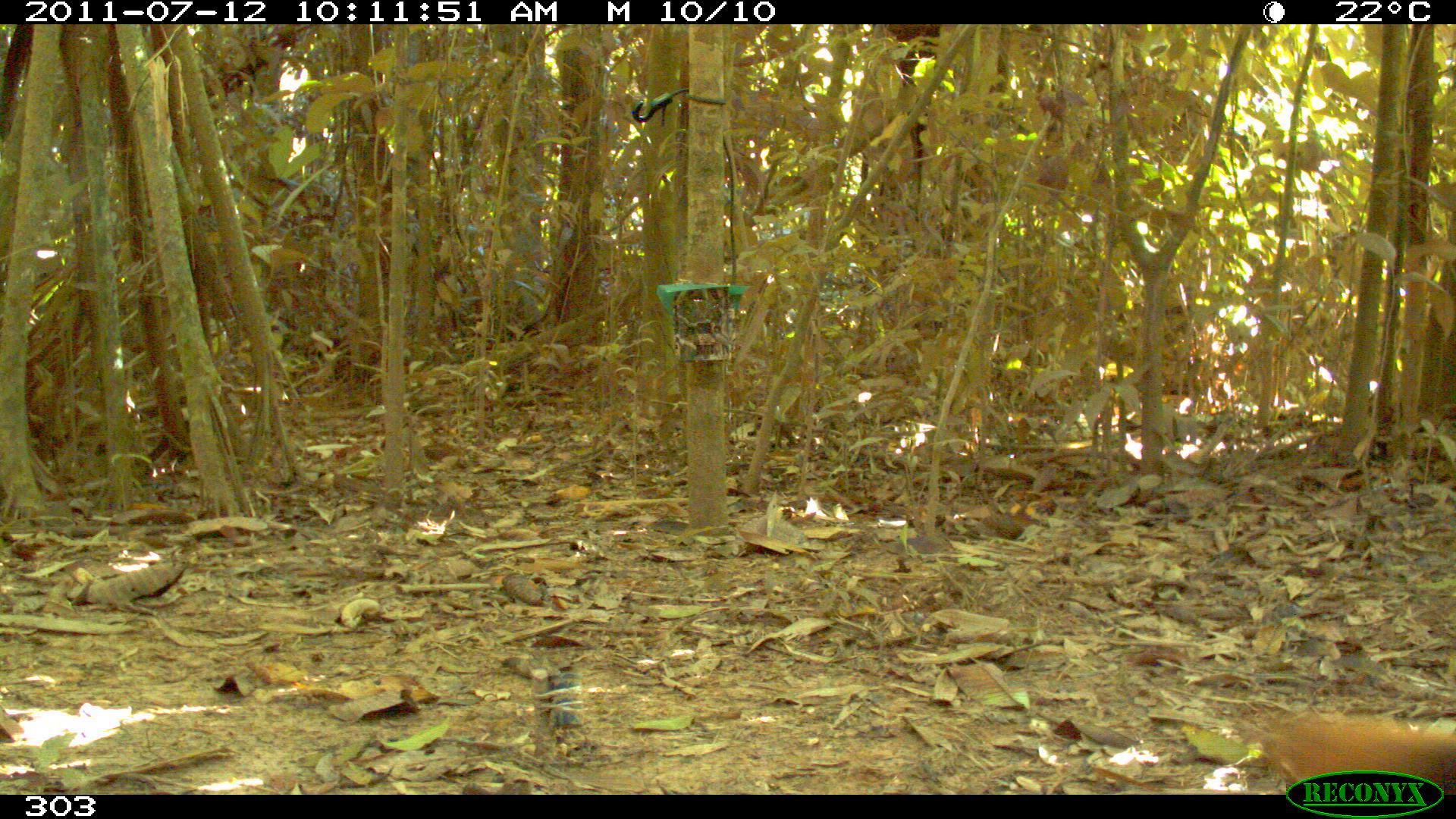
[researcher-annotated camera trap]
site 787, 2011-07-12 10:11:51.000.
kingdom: Animalia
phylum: Chordata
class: Mammalia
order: Rodentia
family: Sciuridae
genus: Sciurus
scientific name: Sciurus spadiceus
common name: southern amazon red squirrel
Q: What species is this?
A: Sciurus spadiceus (southern amazon red squirrel).